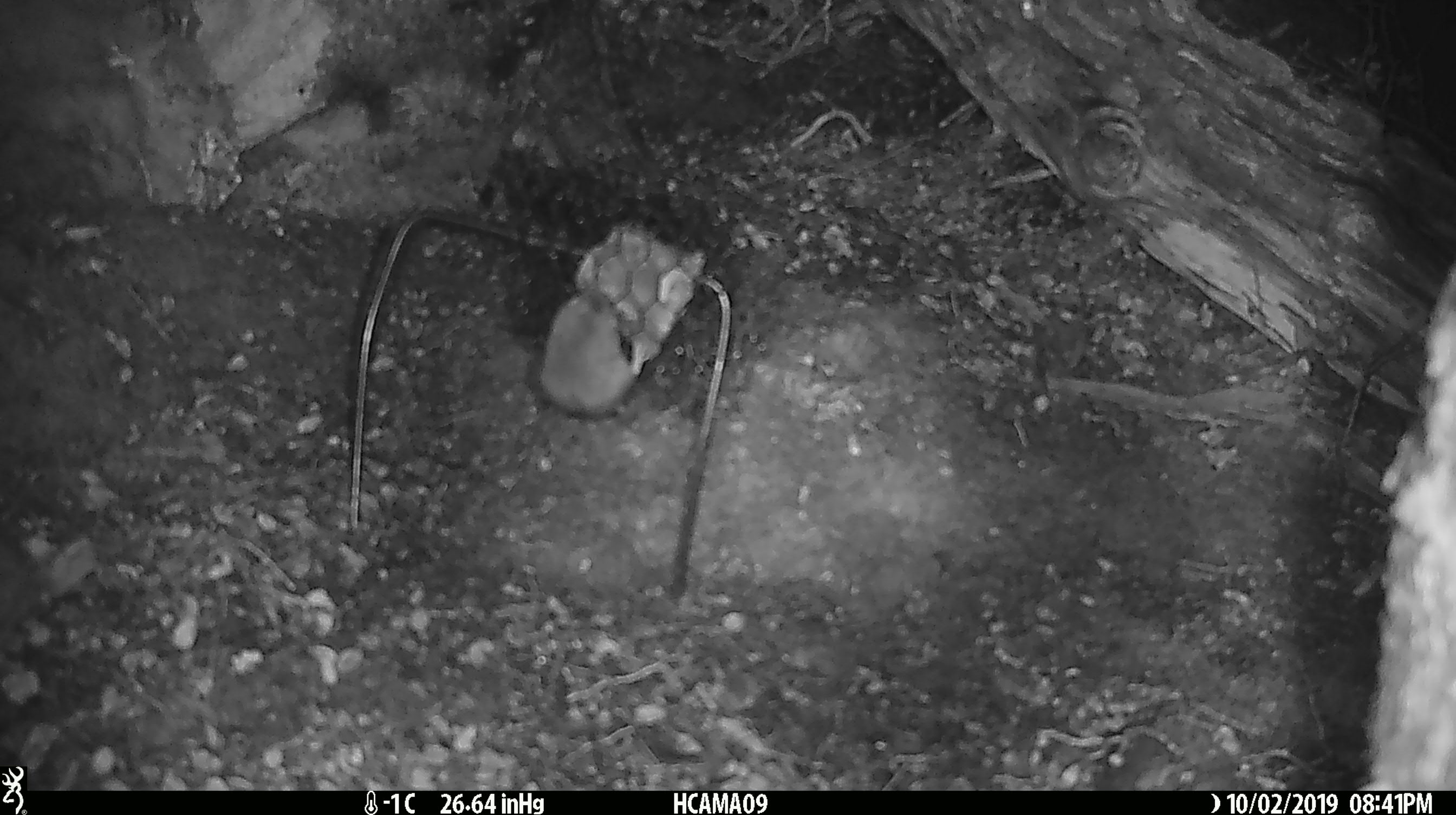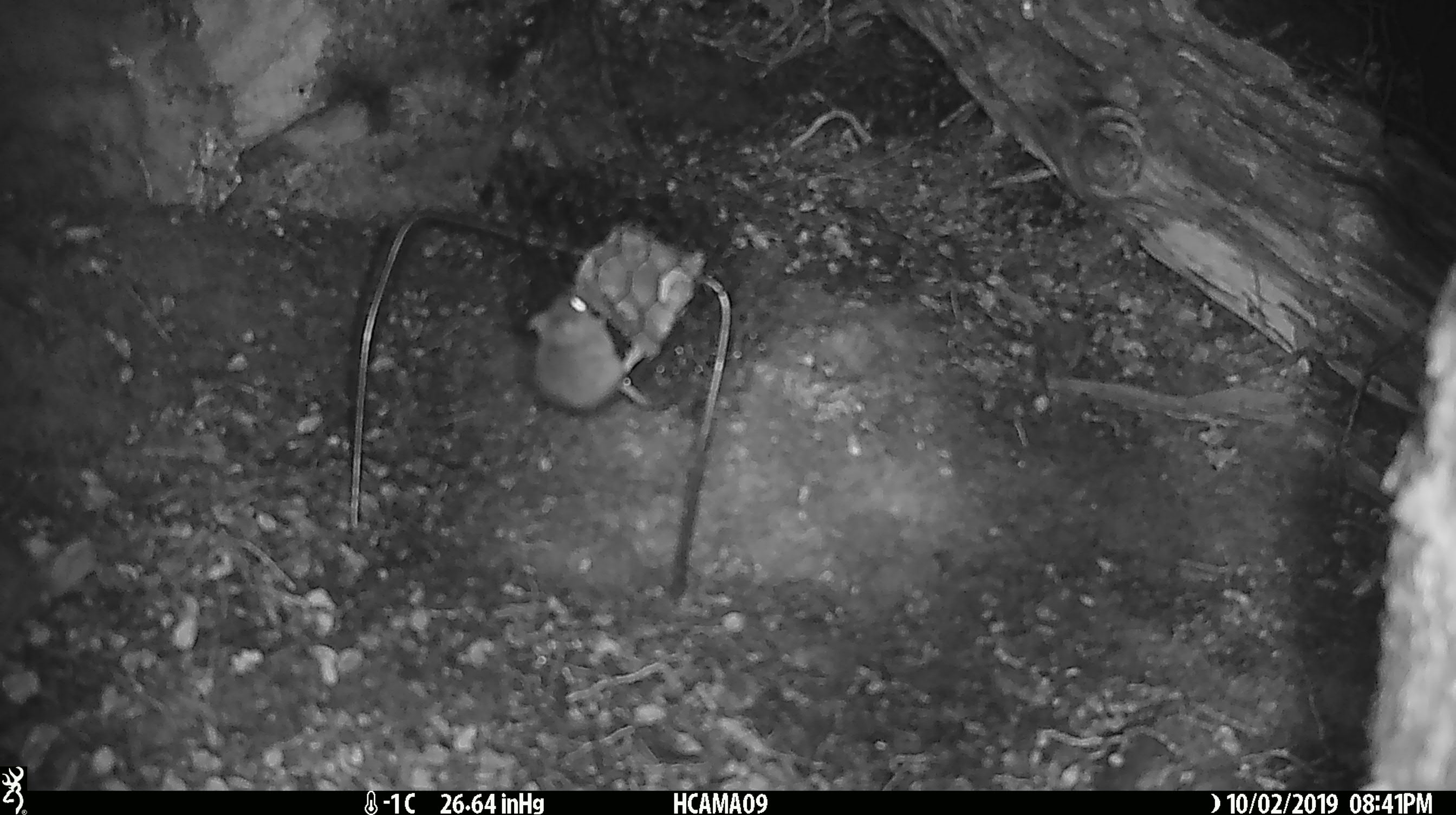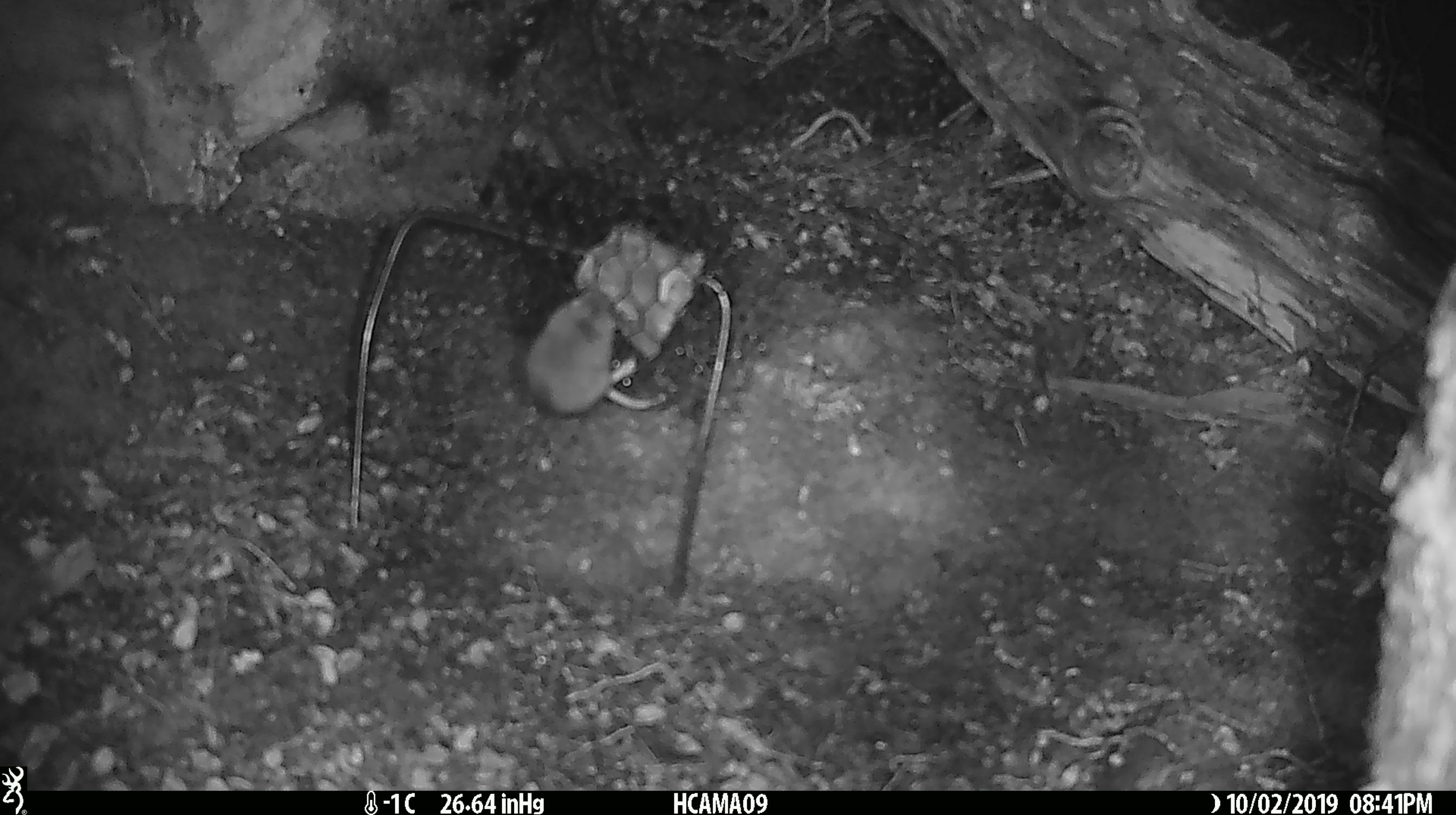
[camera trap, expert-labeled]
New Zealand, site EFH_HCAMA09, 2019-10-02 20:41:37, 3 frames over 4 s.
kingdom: Animalia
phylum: Chordata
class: Mammalia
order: Rodentia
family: Muridae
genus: Mus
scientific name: Mus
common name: mouse